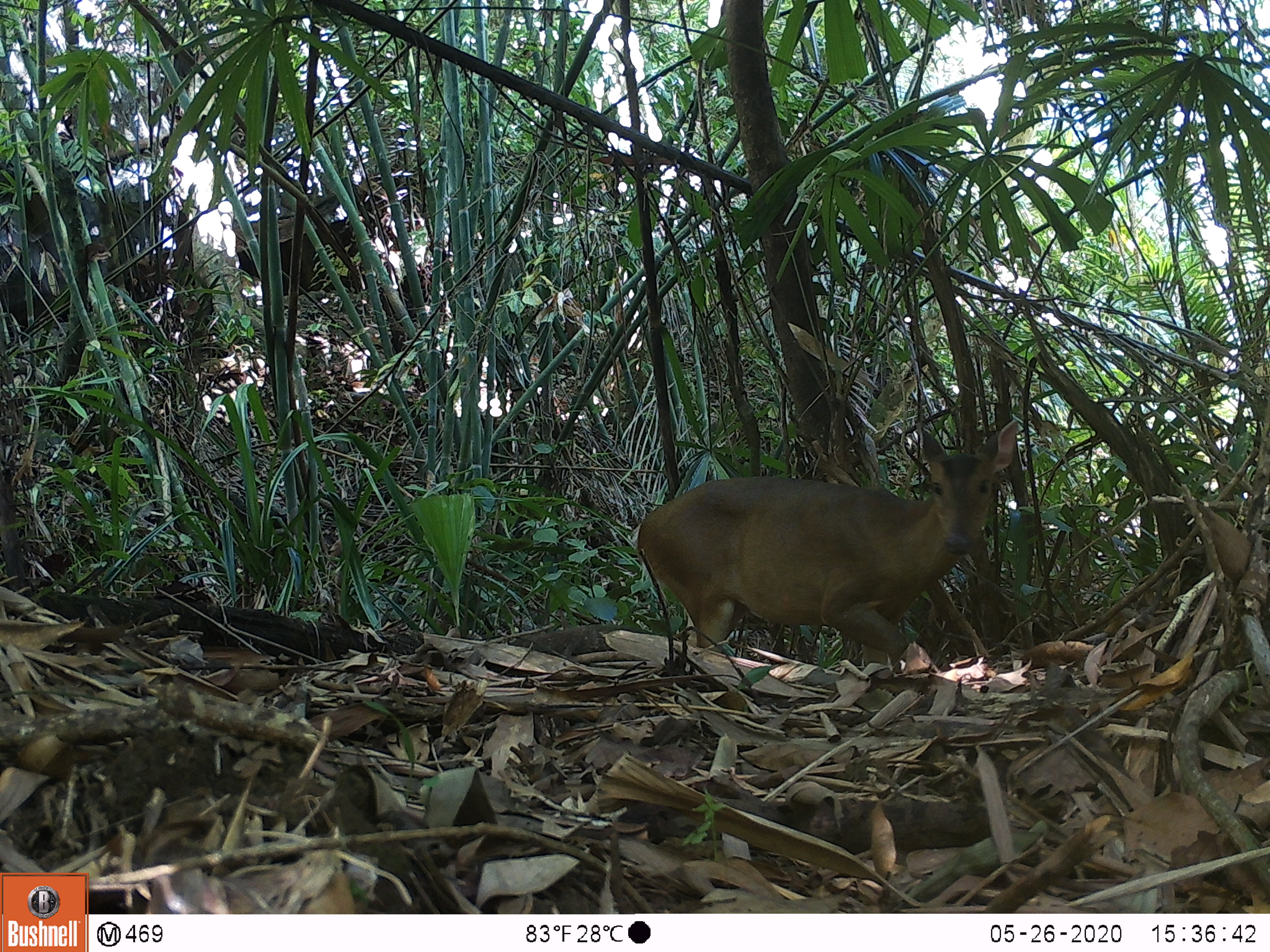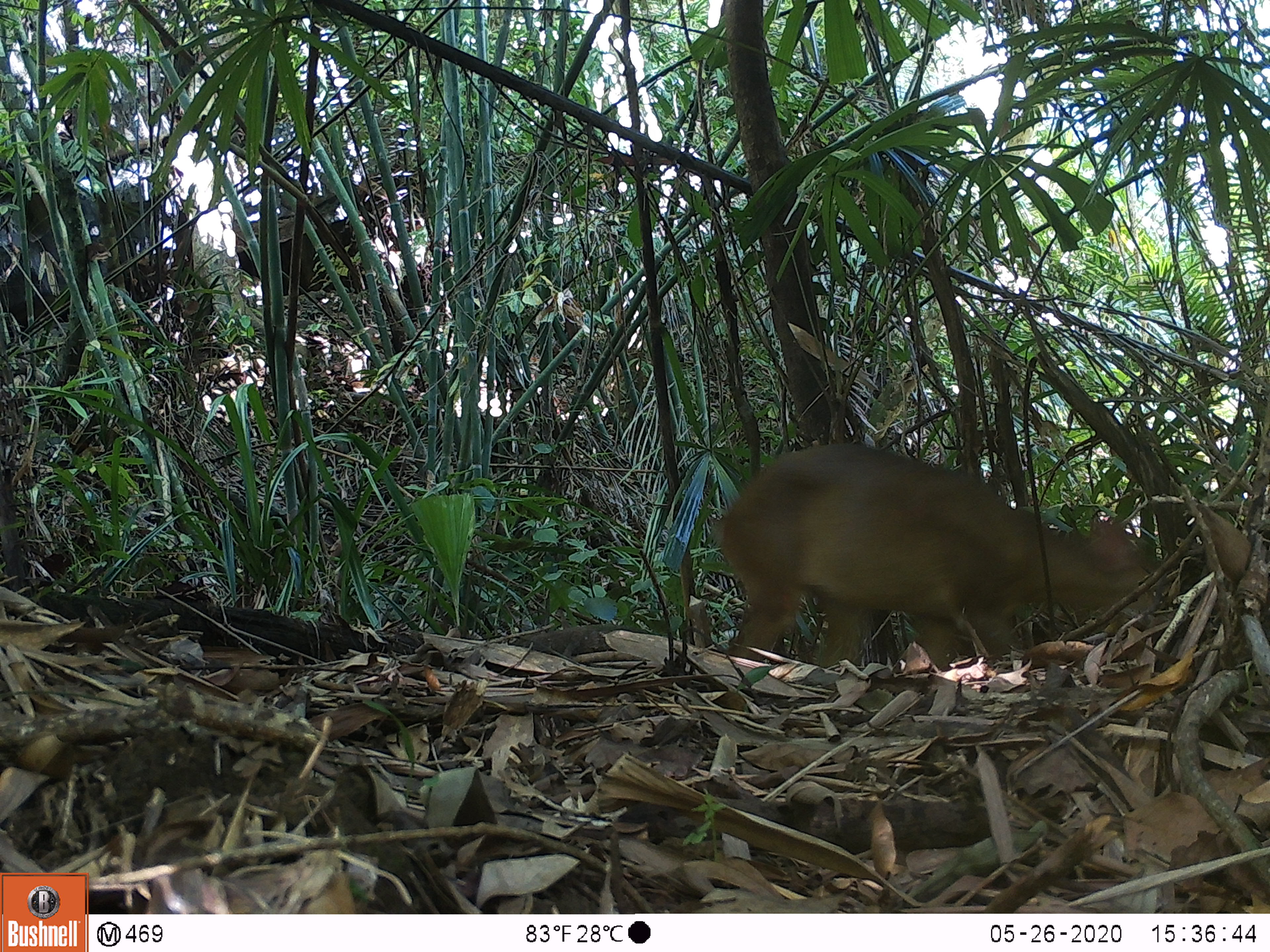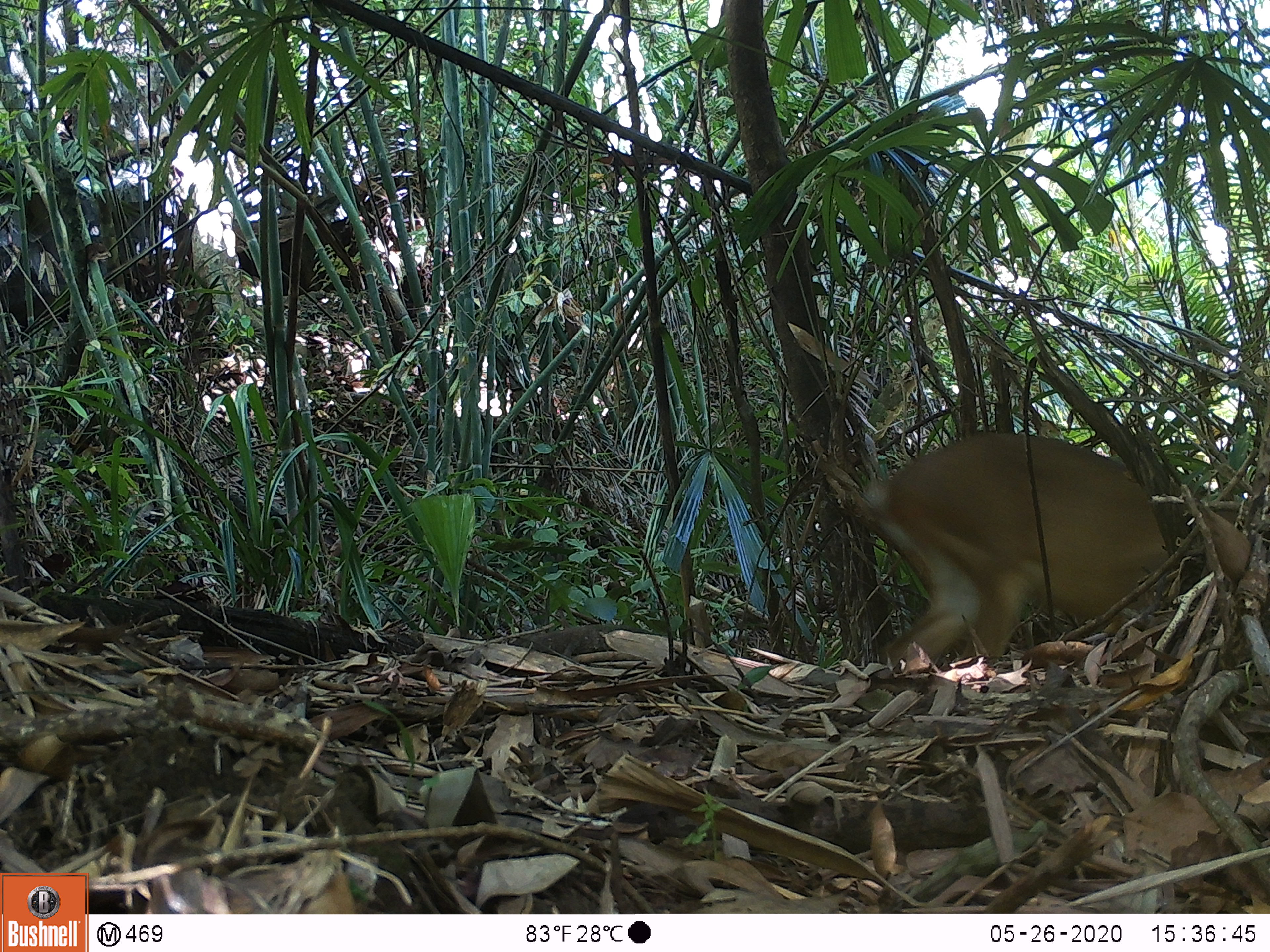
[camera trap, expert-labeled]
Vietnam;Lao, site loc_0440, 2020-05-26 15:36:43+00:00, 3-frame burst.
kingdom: Animalia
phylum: Chordata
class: Mammalia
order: Artiodactyla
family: Cervidae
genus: Muntiacus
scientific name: Muntiacus vuquangensis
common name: large-antlered muntjac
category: large antlered muntjac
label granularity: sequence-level